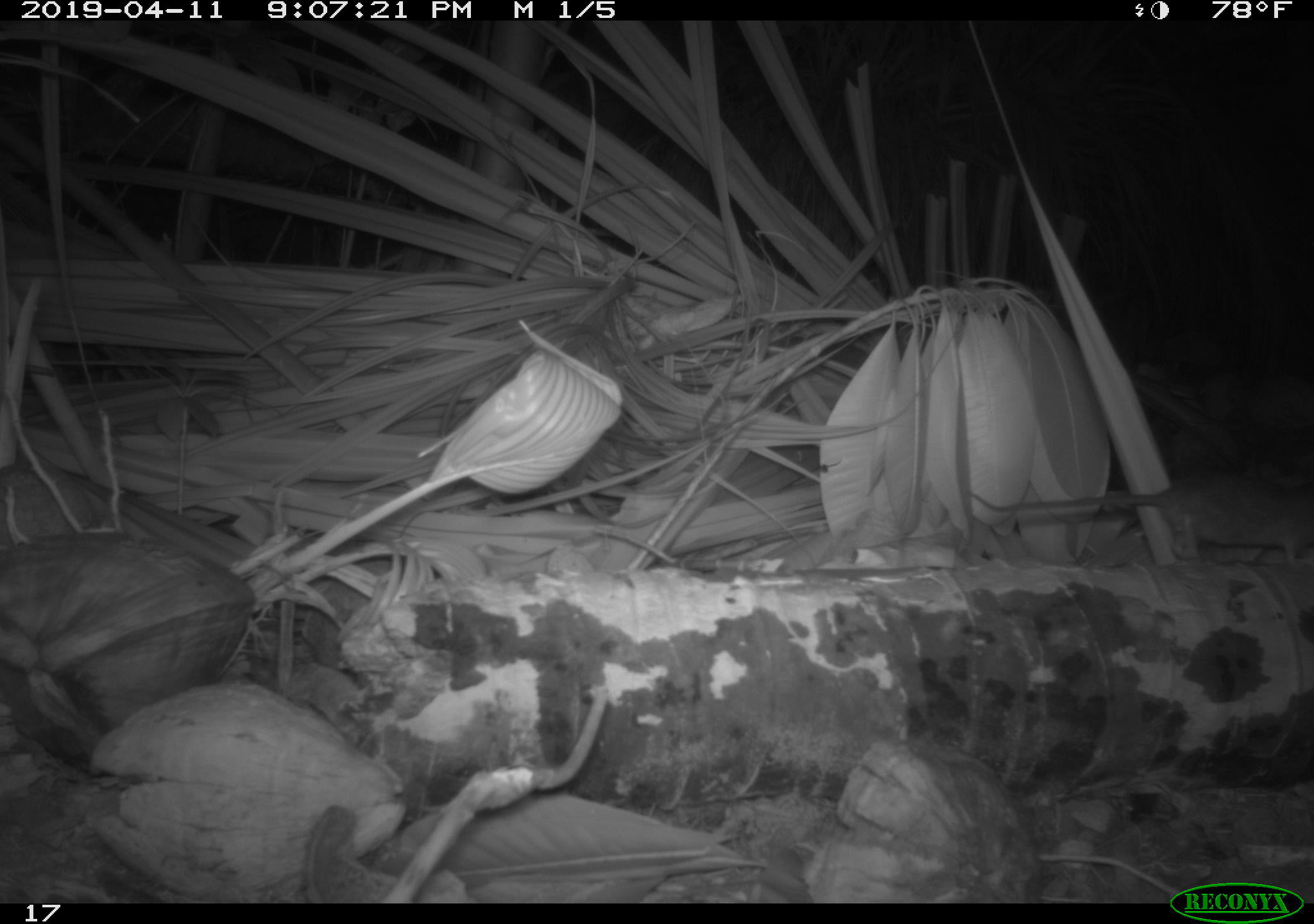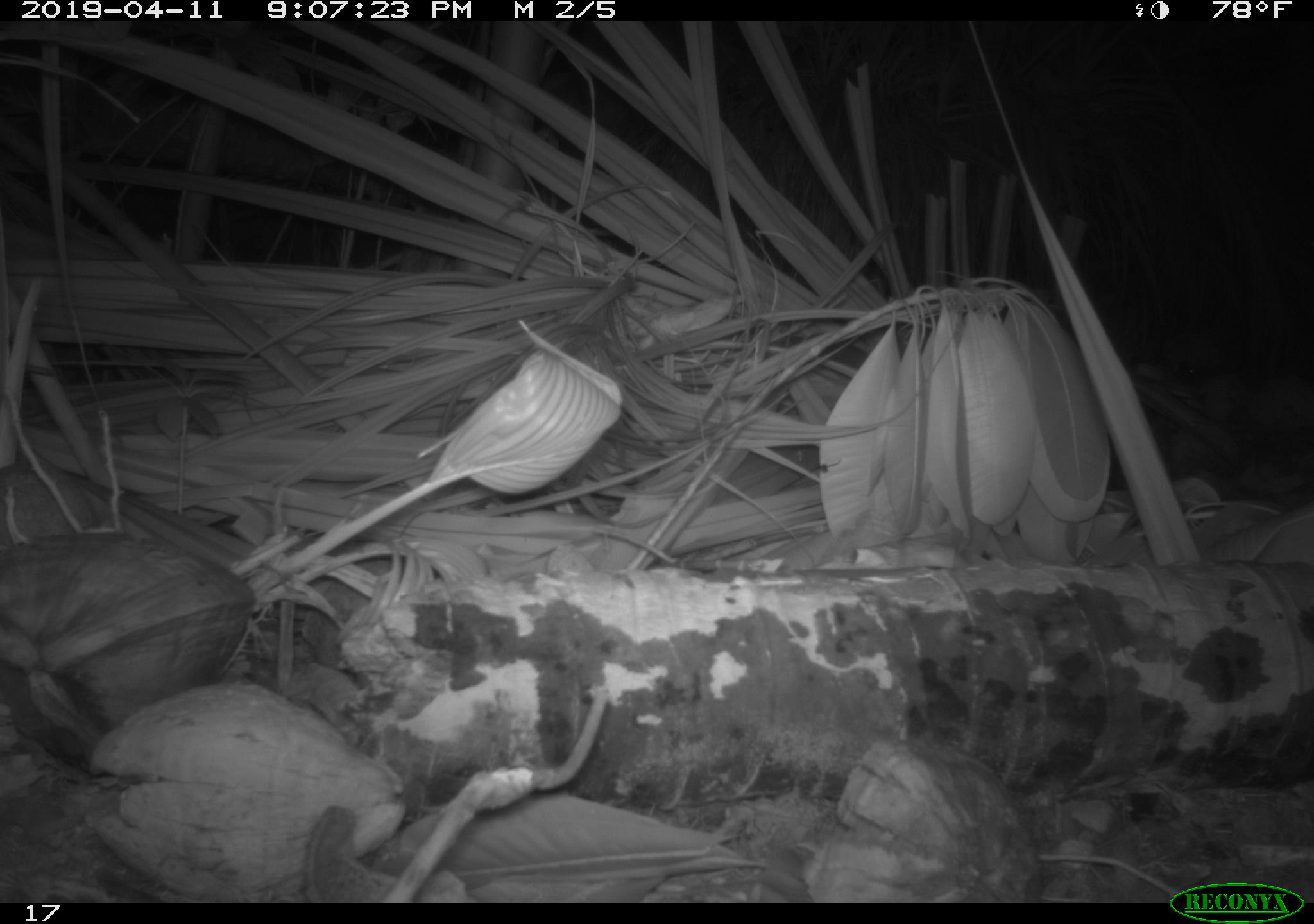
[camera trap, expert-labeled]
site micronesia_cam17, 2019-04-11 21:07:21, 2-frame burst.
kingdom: Animalia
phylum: Chordata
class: Mammalia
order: Rodentia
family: Muridae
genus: Rattus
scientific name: Rattus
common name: rat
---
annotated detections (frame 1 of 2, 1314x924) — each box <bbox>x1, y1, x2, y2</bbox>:
rat: <bbox>989, 468, 1308, 569</bbox>